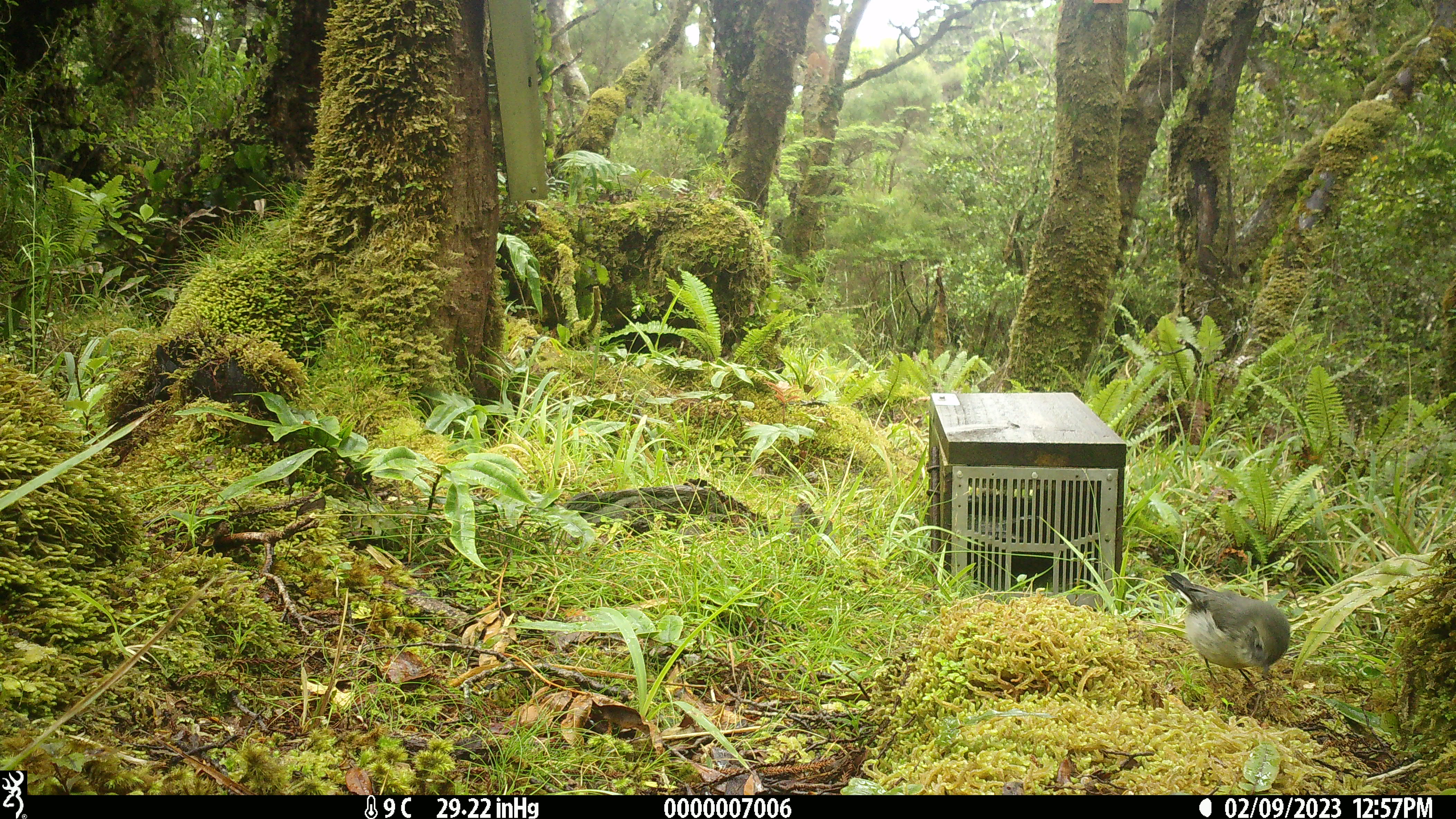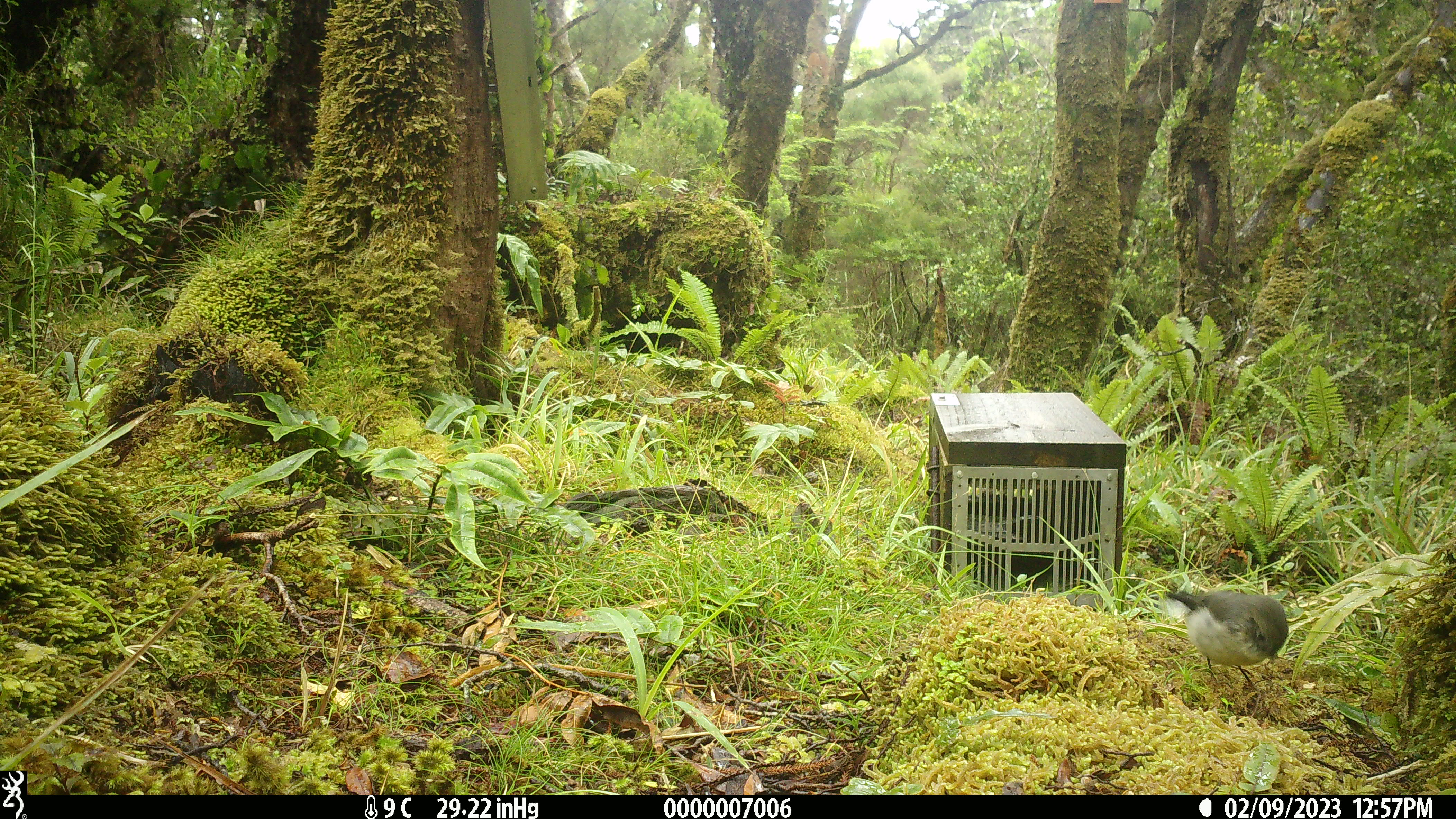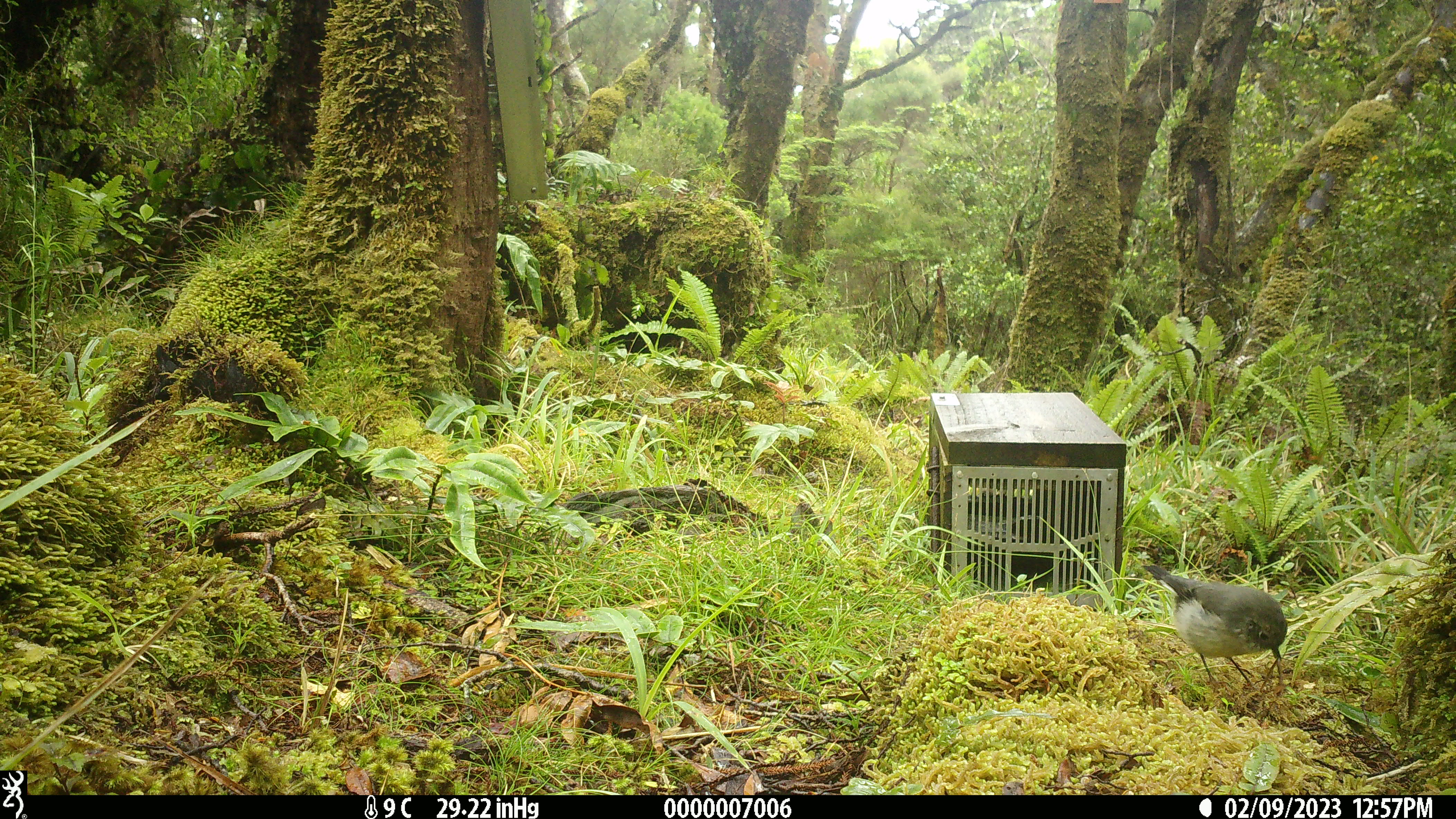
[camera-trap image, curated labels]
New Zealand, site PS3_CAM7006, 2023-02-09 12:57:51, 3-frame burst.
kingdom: Animalia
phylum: Chordata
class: Aves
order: Passeriformes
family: Petroicidae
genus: Petroica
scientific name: Petroica macrocephala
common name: tomtit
Tomtit (Petroica macrocephala).